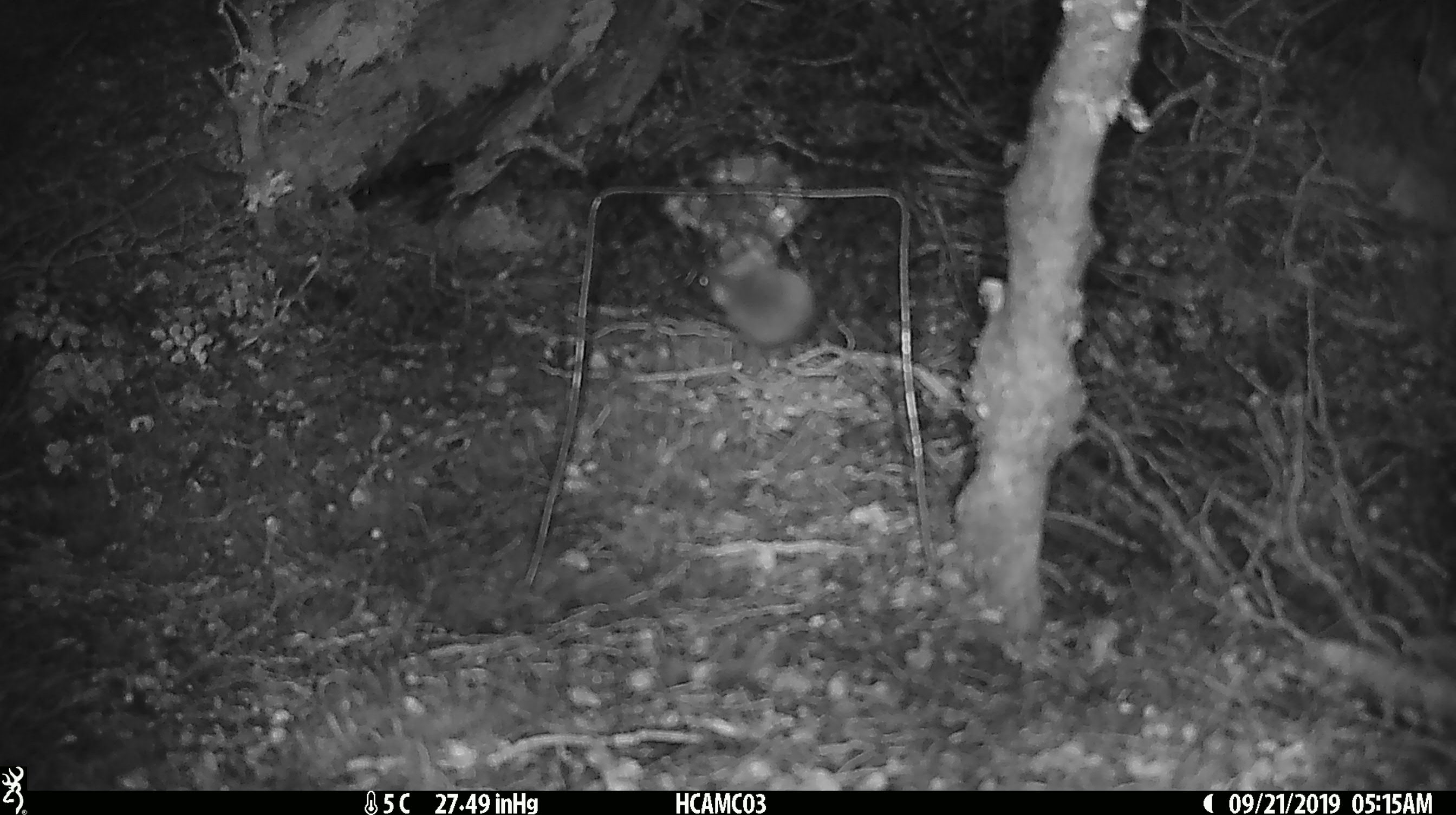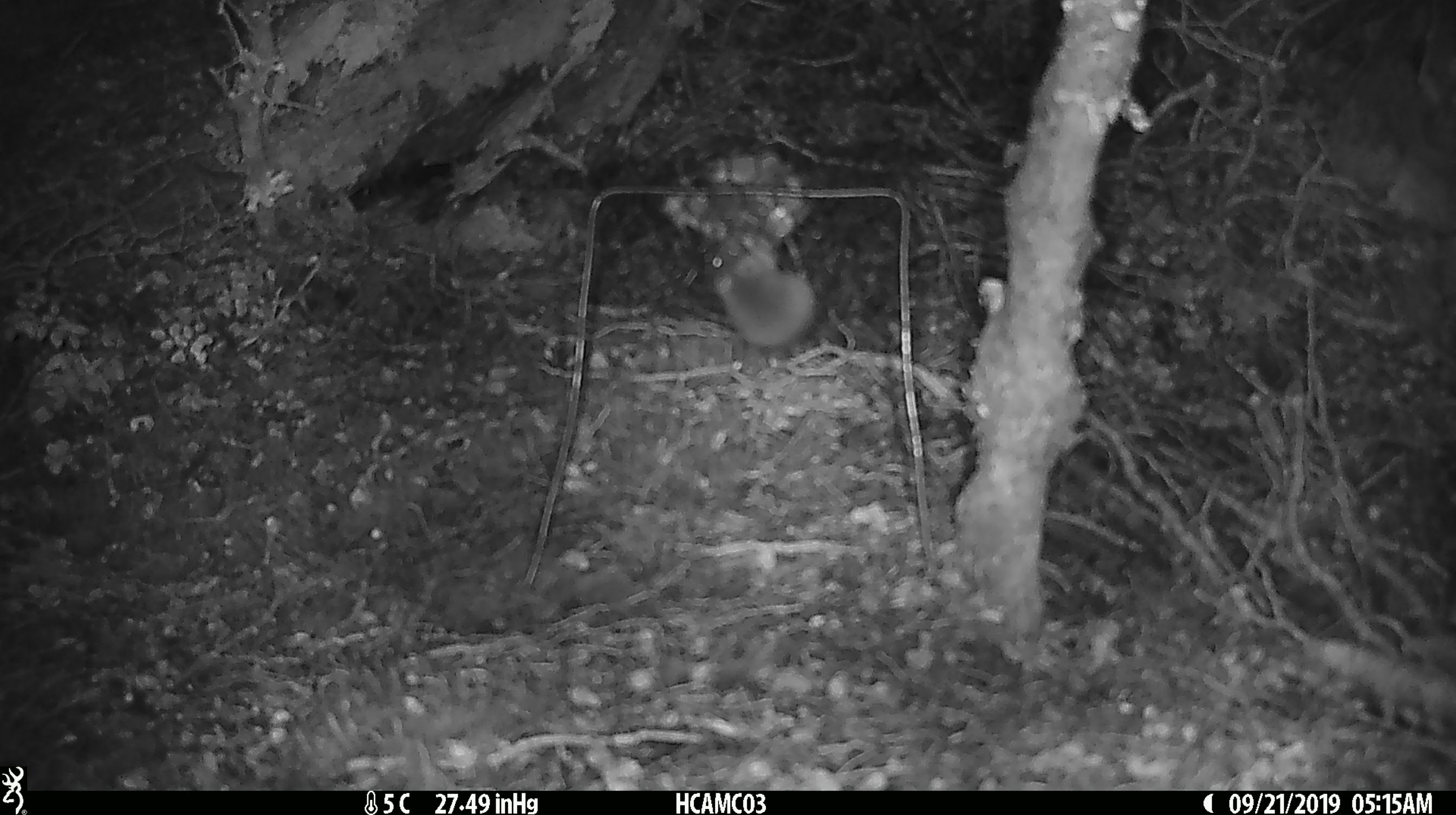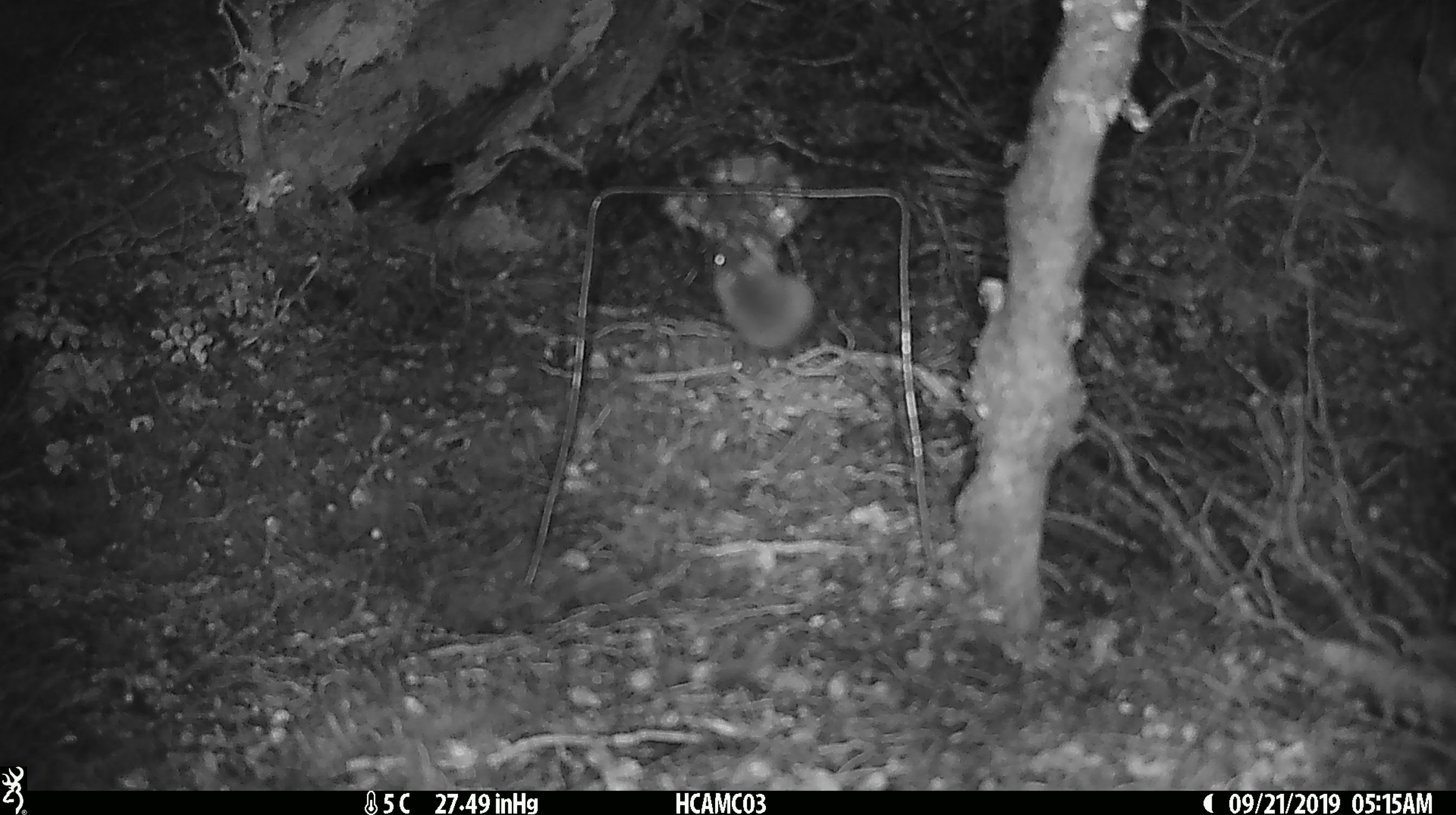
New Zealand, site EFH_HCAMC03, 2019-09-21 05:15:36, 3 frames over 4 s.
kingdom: Animalia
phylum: Chordata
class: Mammalia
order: Rodentia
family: Muridae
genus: Mus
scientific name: Mus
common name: mouse